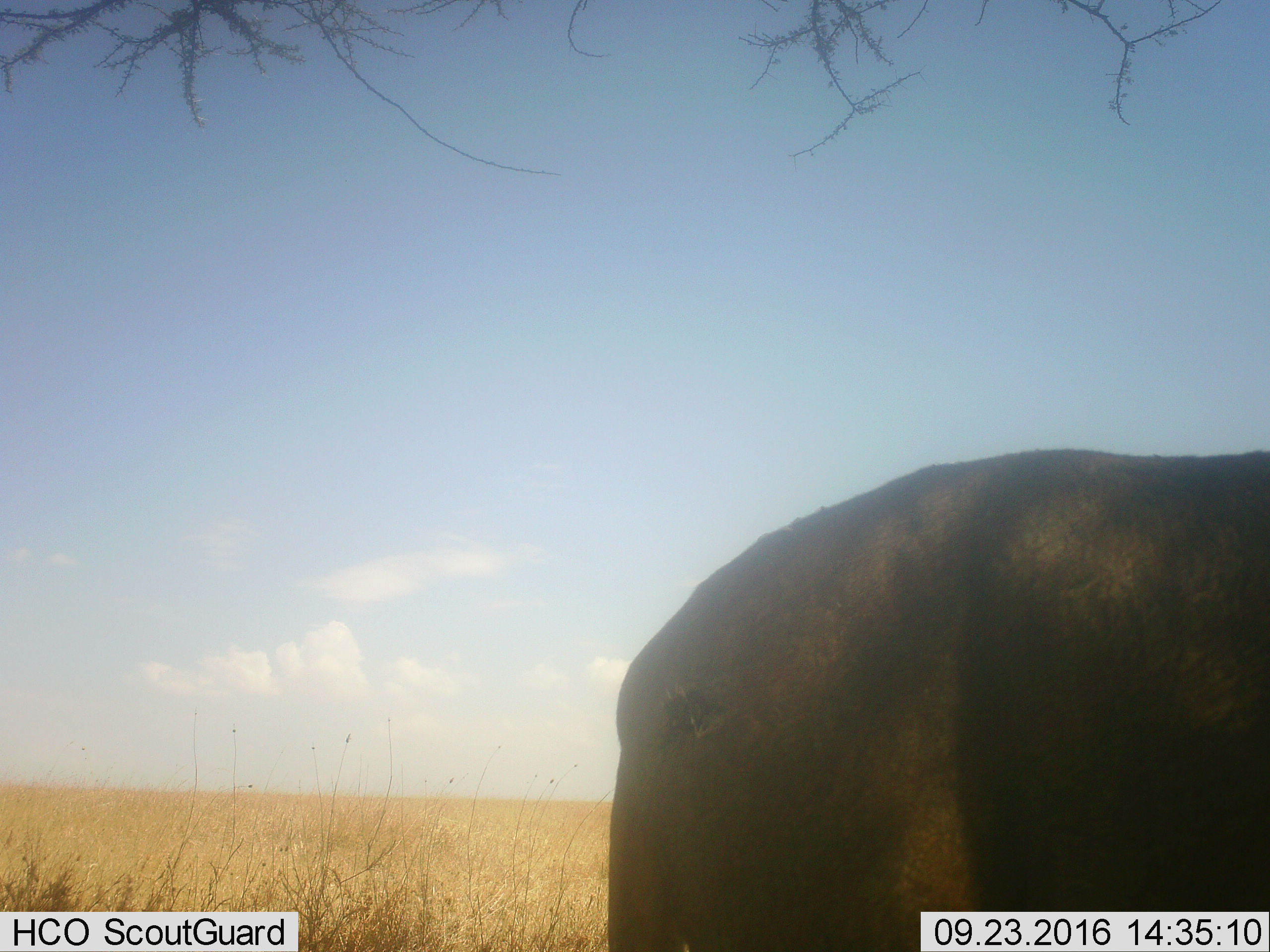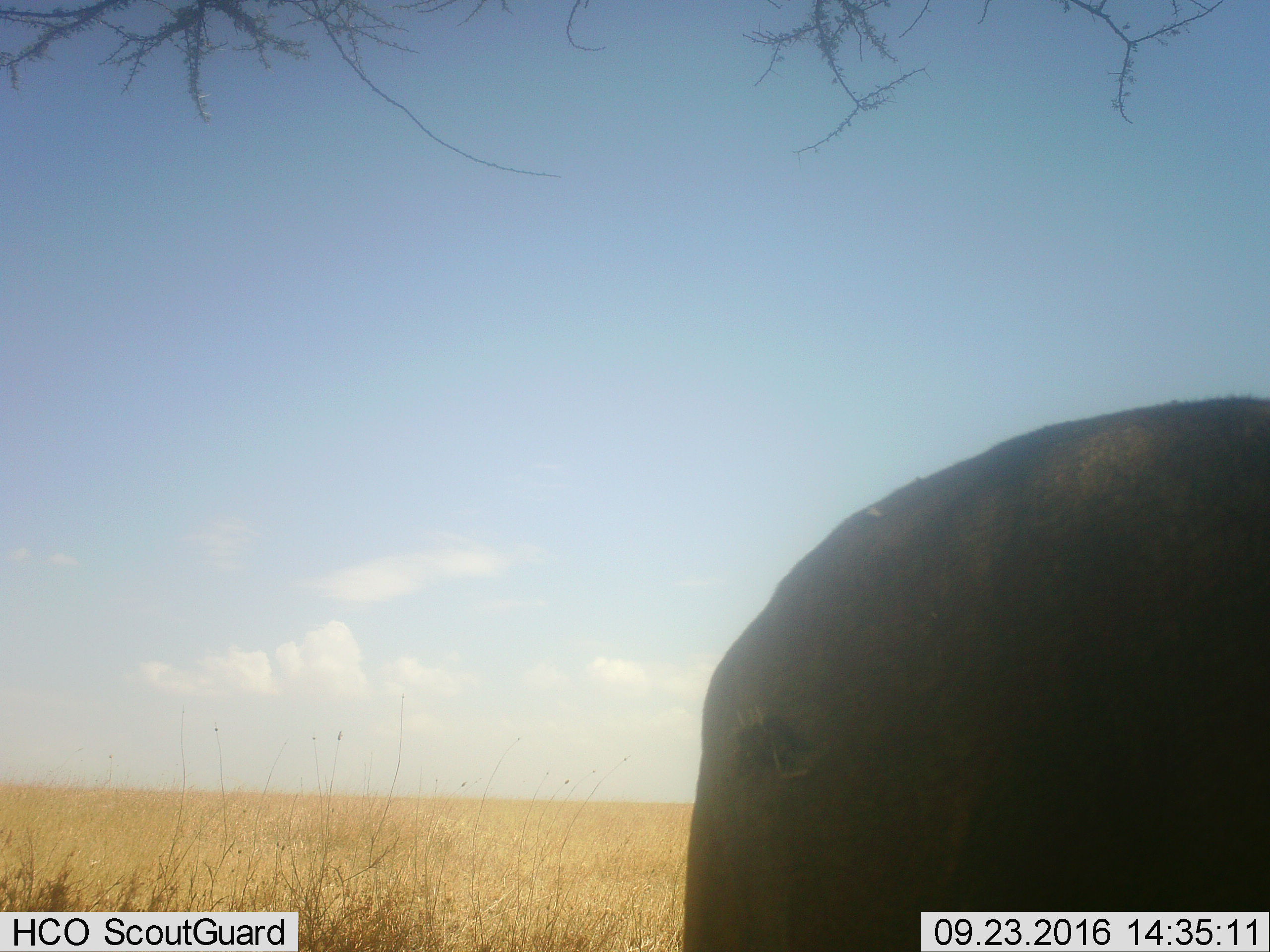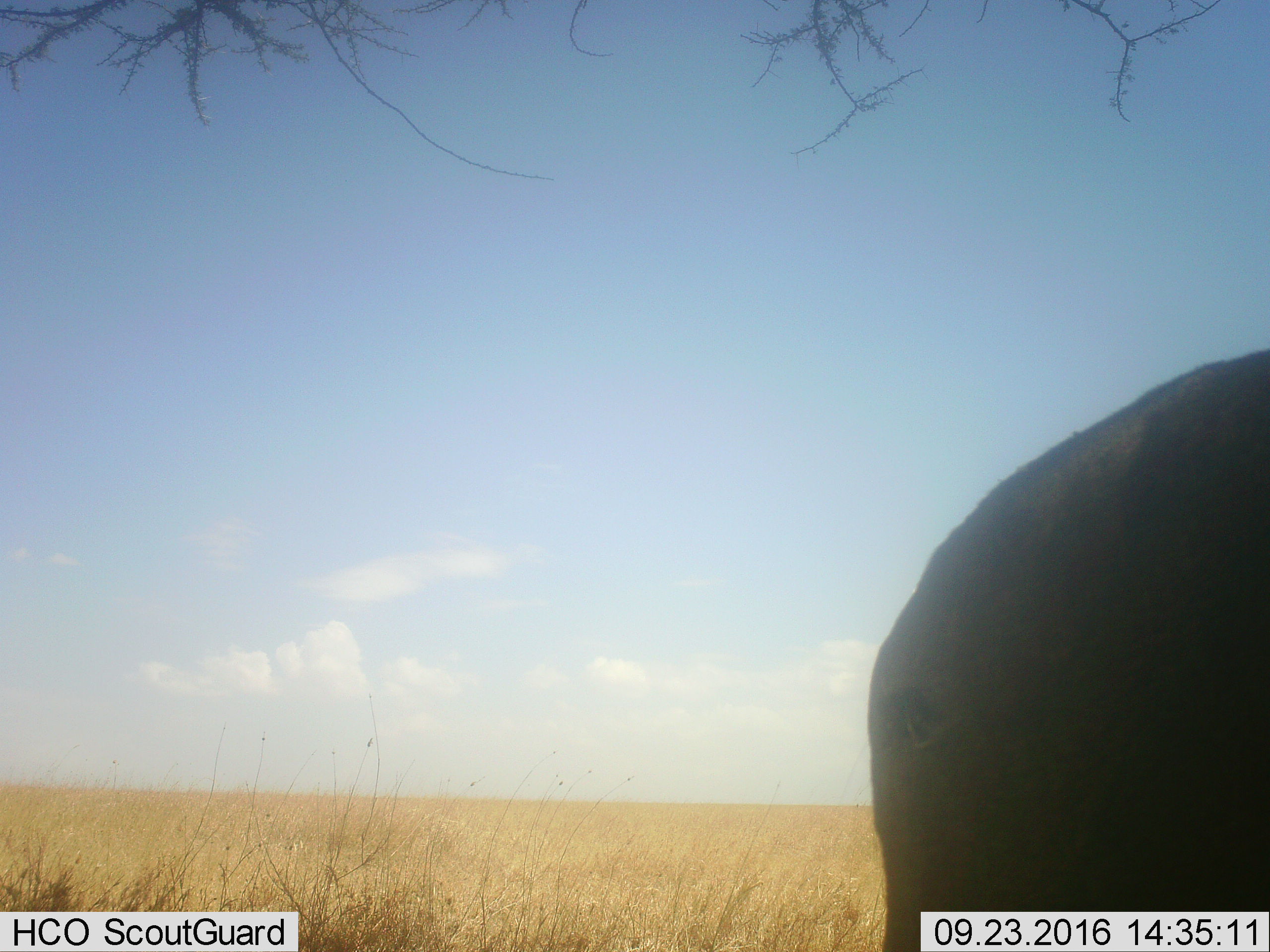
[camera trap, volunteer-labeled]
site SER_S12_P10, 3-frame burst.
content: unidentified animal